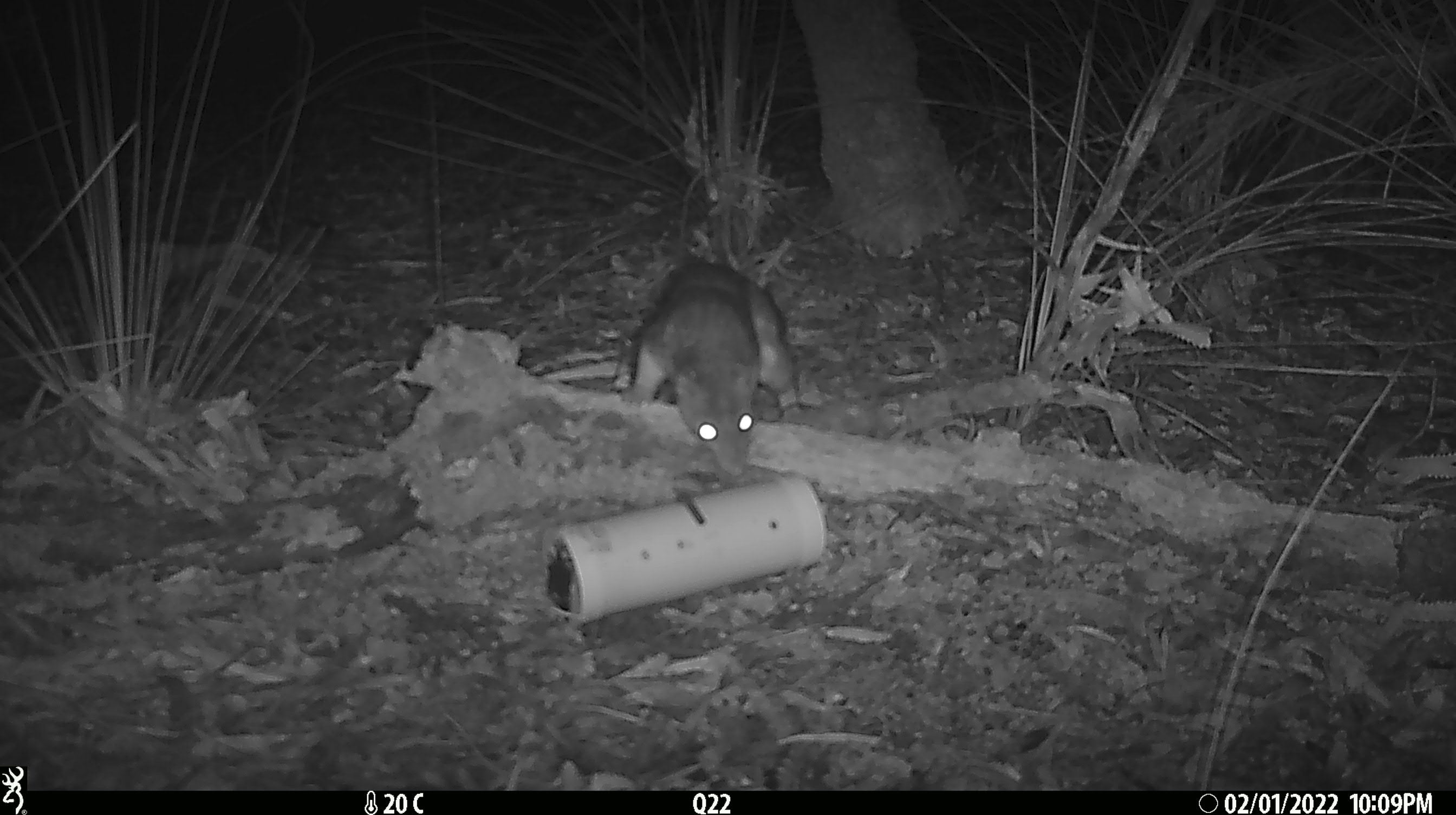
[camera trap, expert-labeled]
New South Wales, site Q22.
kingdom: Animalia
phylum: Chordata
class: Mammalia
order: Dasyuromorphia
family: Dasyuridae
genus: Dasyurus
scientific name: Dasyurus maculatus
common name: spotted-tailed quoll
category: quoll